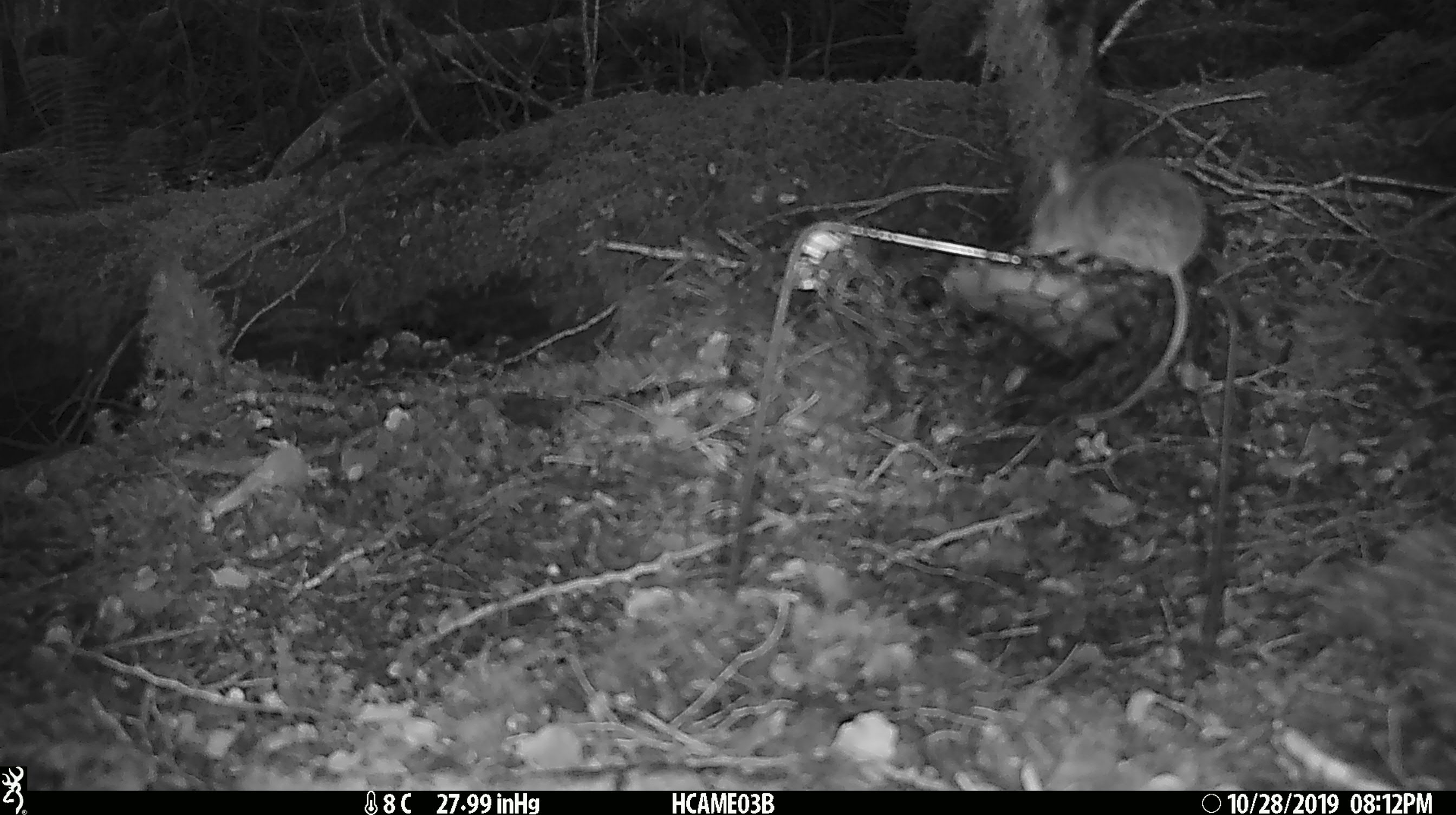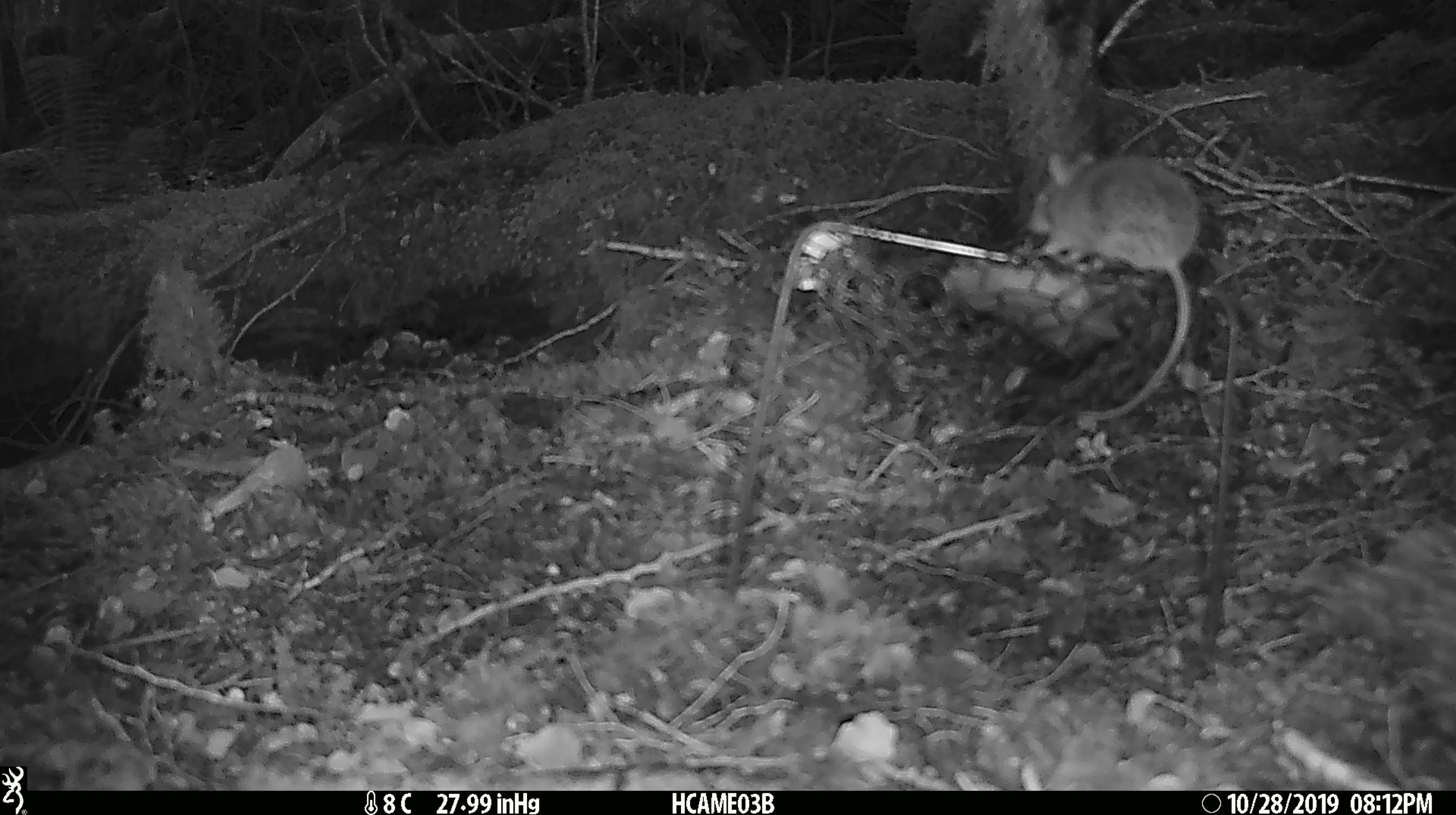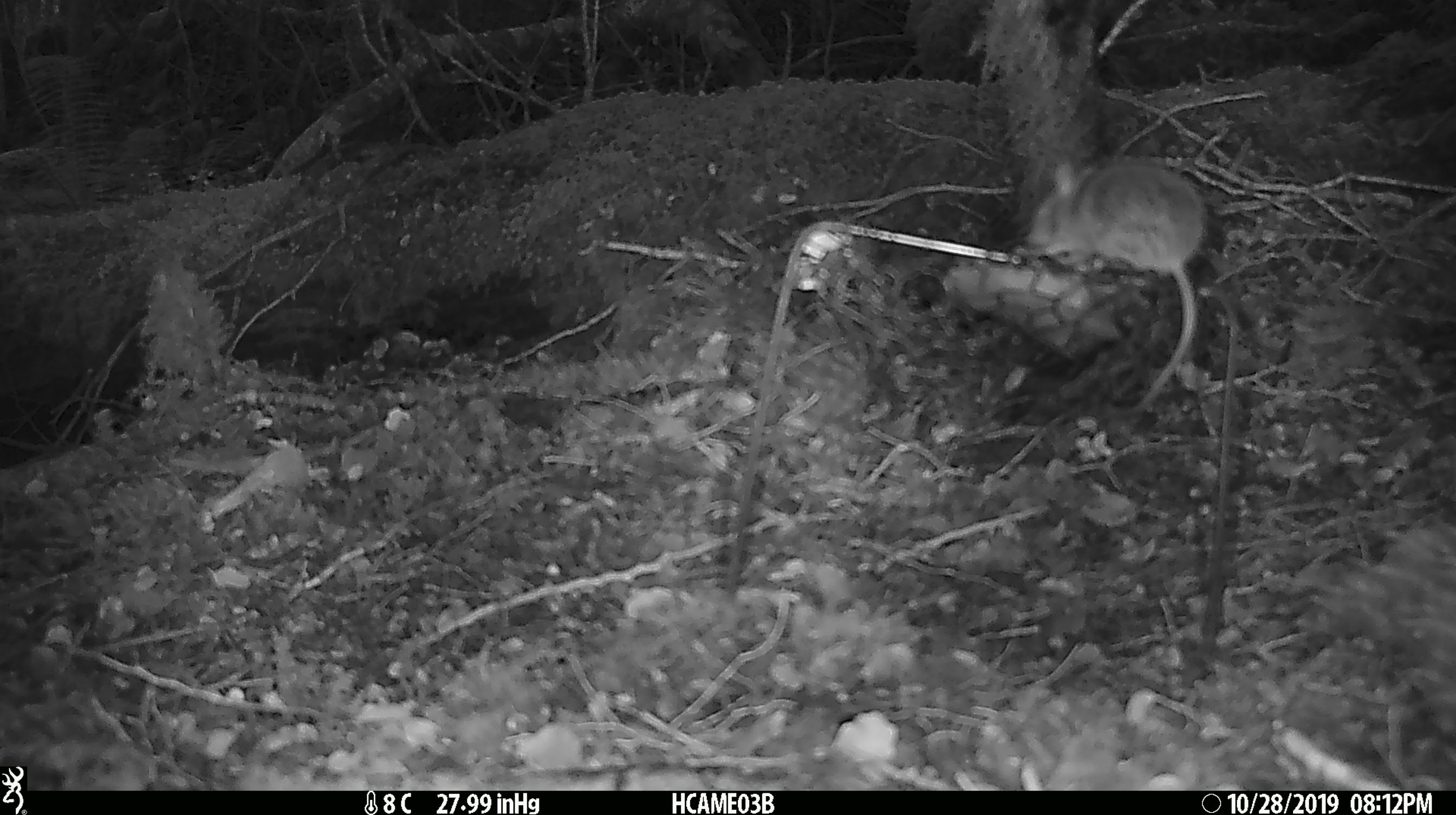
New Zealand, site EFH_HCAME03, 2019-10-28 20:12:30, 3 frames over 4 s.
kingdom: Animalia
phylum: Chordata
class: Mammalia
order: Rodentia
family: Muridae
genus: Mus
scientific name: Mus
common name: mouse